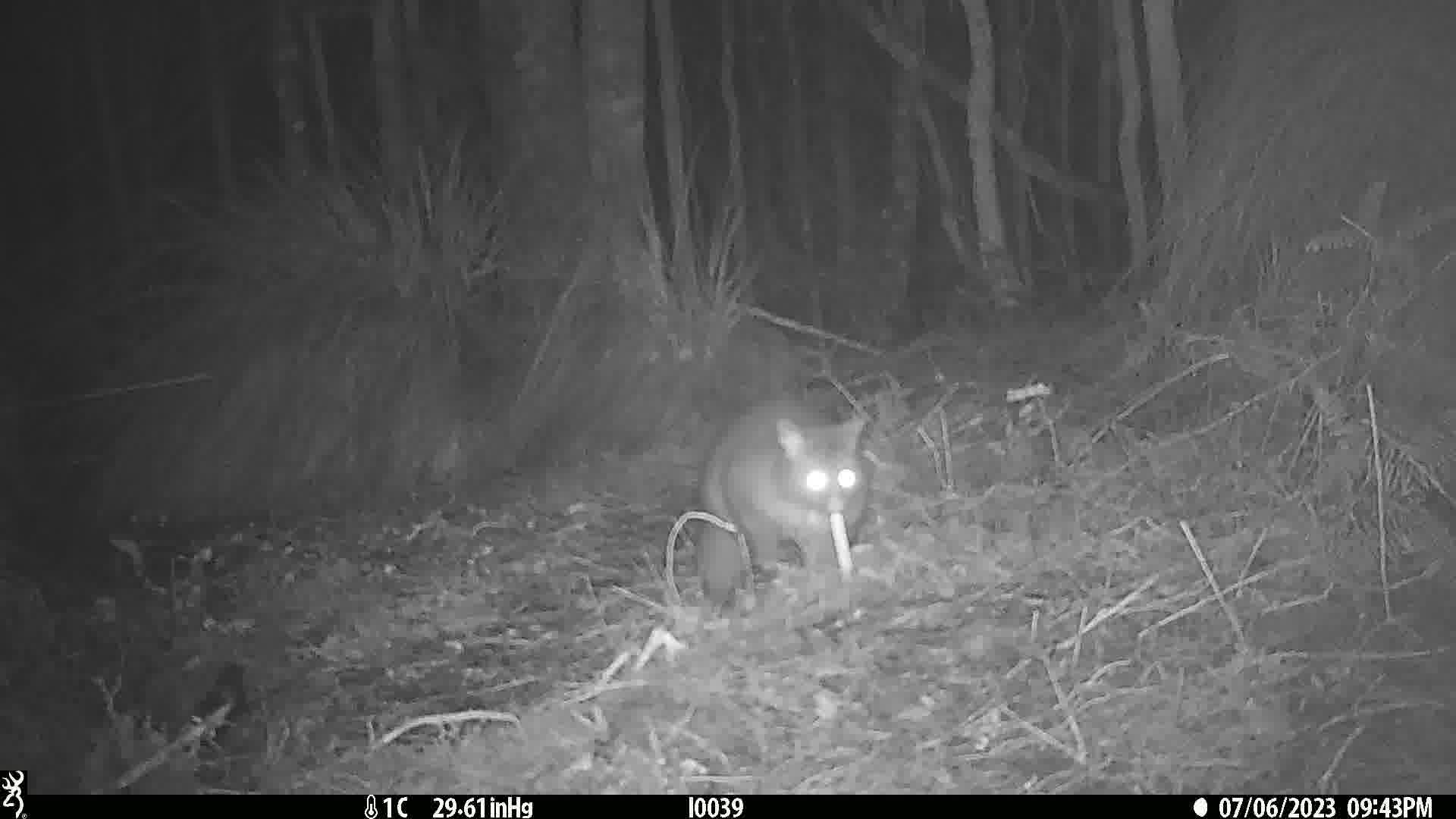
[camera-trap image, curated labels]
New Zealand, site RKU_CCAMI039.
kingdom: Animalia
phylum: Chordata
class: Mammalia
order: Diprotodontia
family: Phalangeridae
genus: Trichosurus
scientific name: Trichosurus vulpecula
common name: common brushtail possum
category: possum